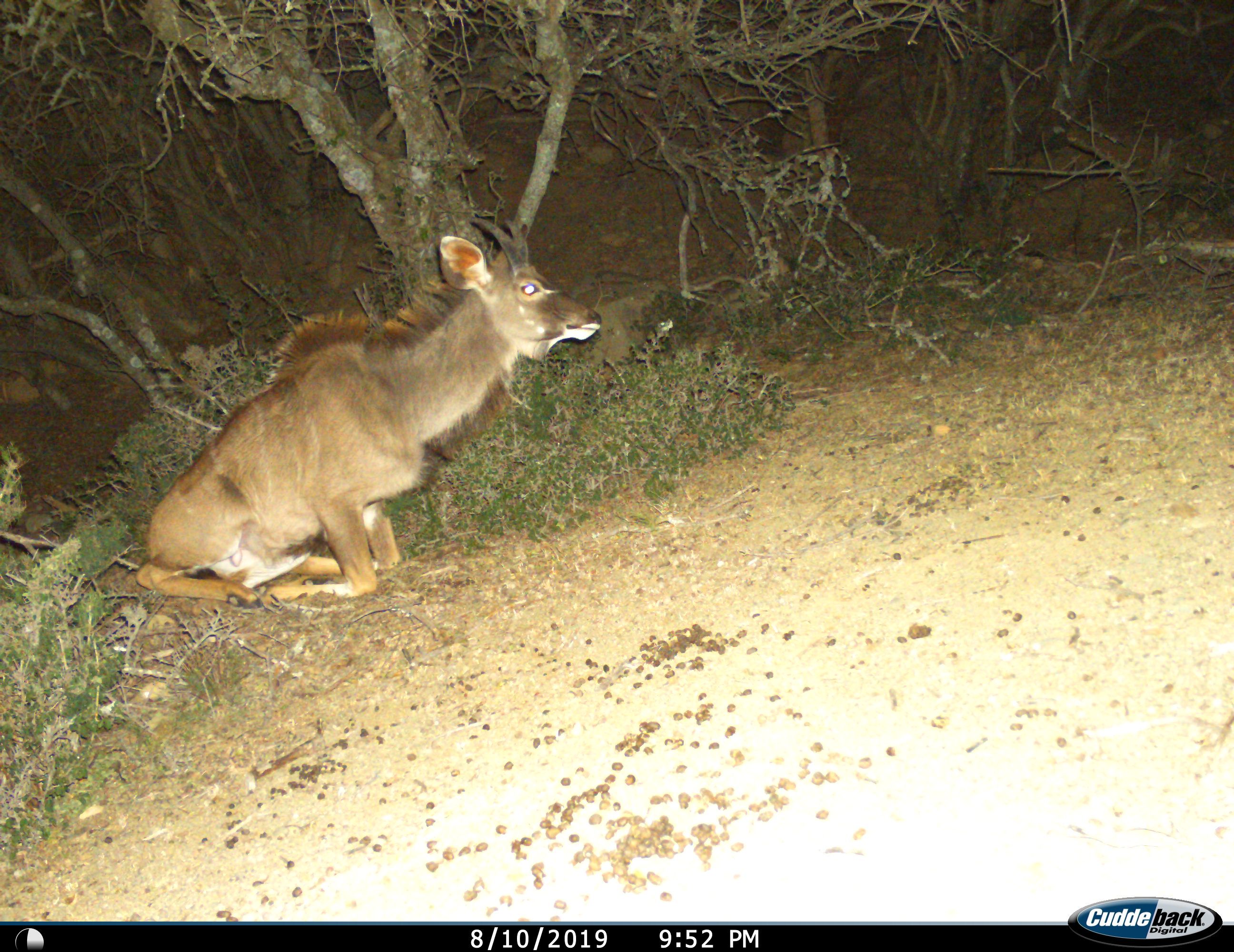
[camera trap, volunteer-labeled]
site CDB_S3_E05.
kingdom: Animalia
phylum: Chordata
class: Mammalia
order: Artiodactyla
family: Bovidae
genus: Tragelaphus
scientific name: Tragelaphus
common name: kudu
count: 1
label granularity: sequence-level